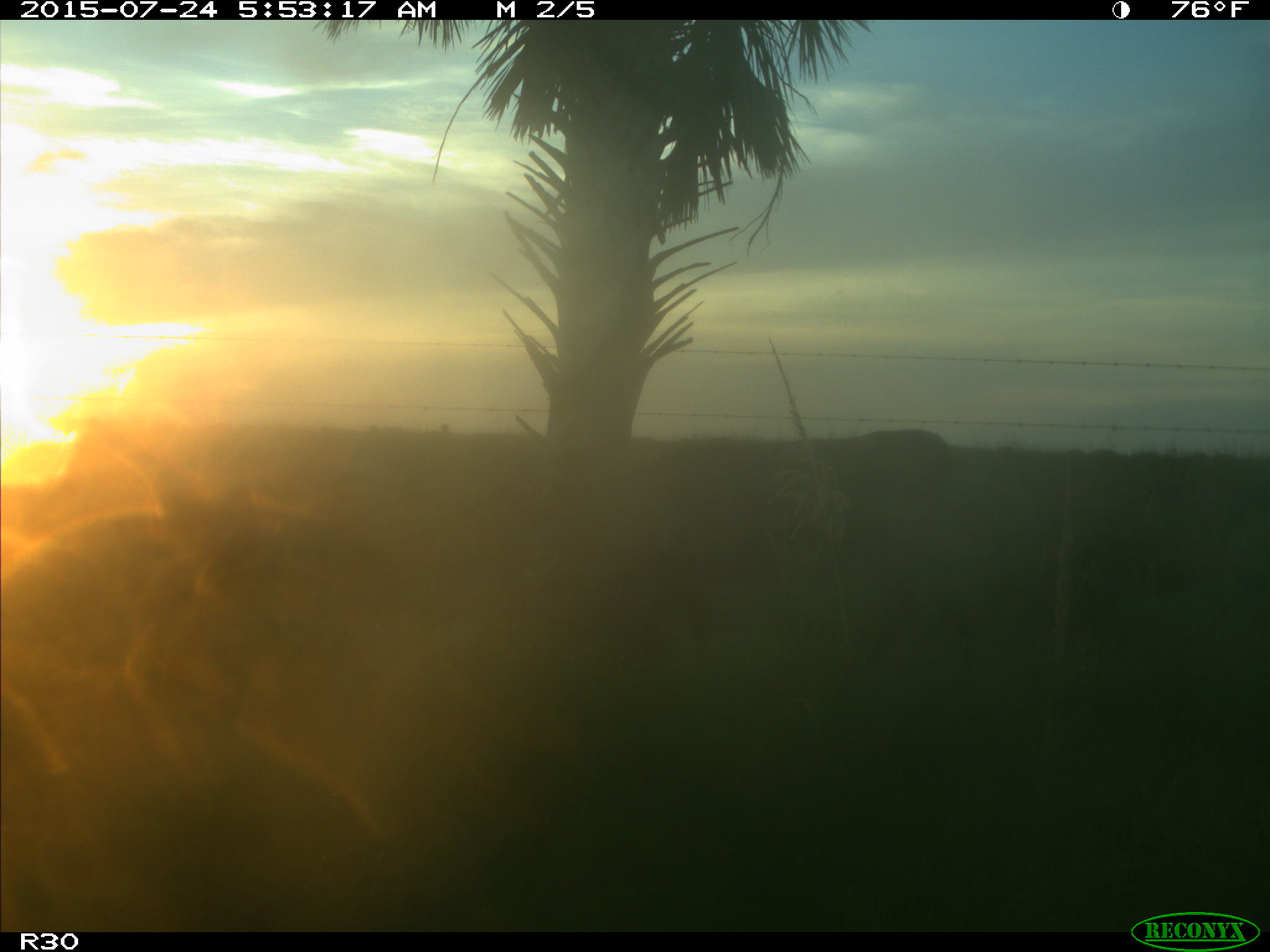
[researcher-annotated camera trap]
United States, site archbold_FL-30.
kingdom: Animalia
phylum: Chordata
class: Mammalia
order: Artiodactyla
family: Bovidae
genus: Bos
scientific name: Bos taurus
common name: domestic cow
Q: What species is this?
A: Bos taurus (domestic cow).